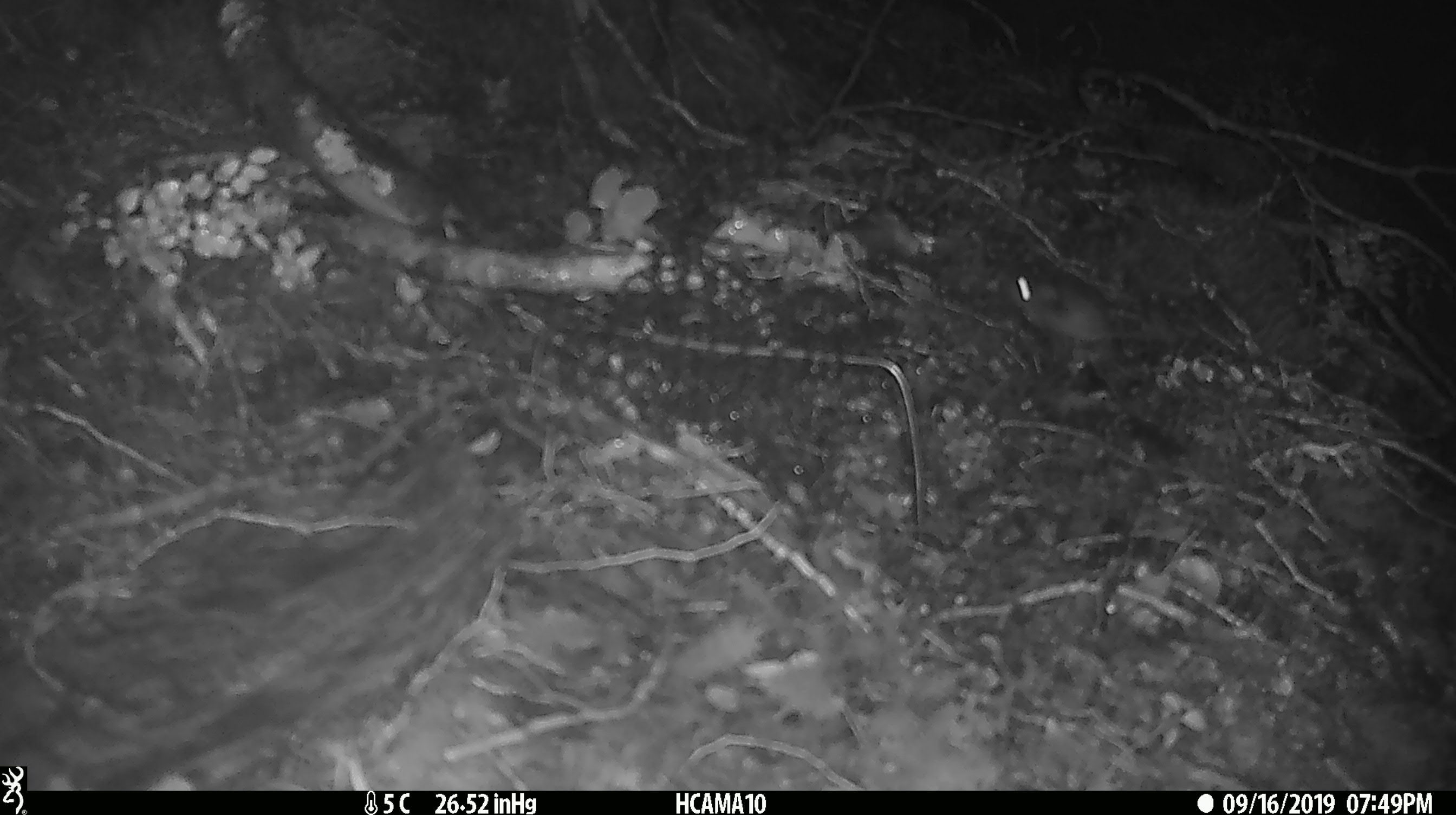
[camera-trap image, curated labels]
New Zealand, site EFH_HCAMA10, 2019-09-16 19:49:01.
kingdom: Animalia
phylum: Chordata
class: Mammalia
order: Rodentia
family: Muridae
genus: Mus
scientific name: Mus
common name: mouse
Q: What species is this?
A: Mouse (Mus).